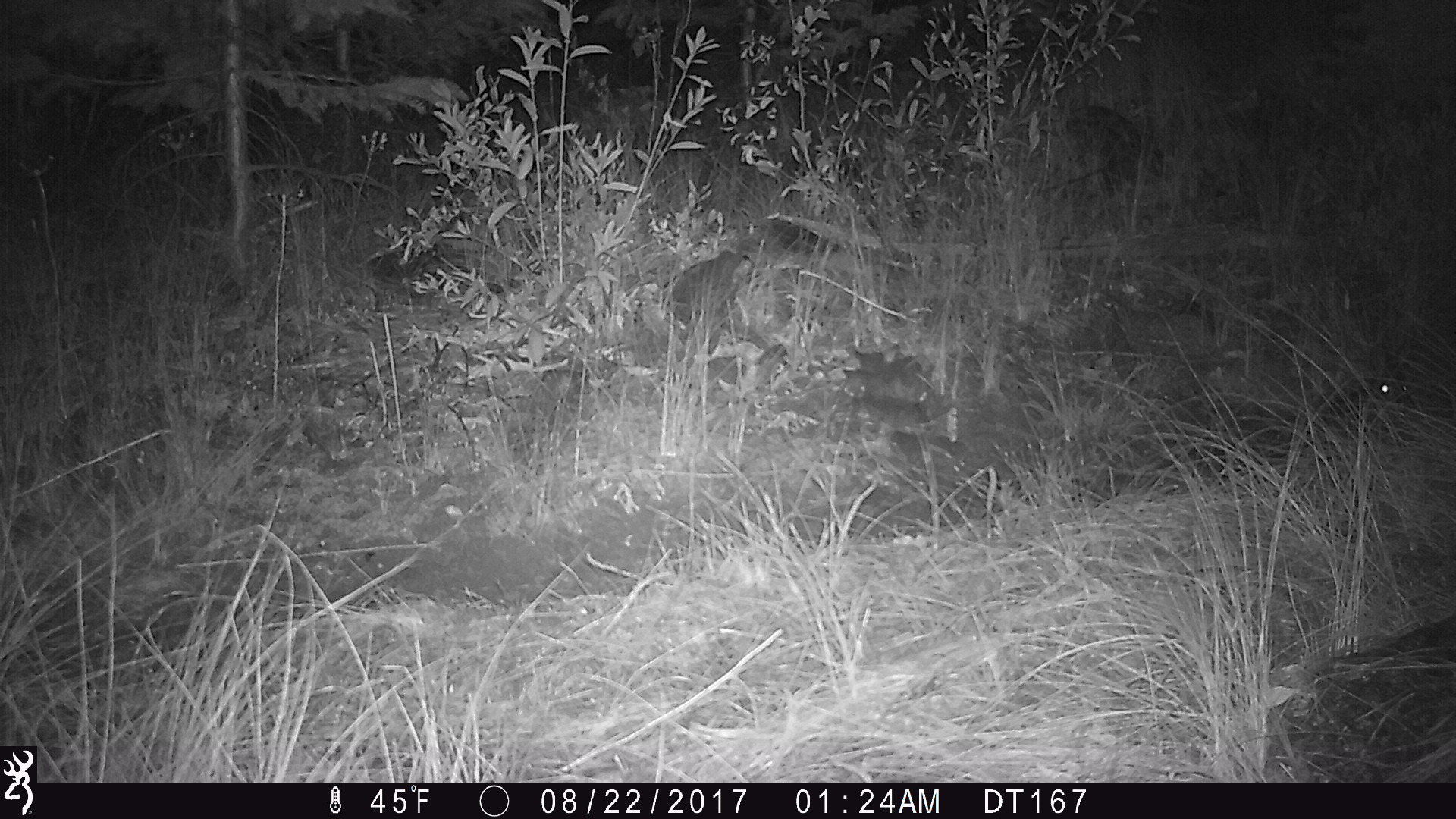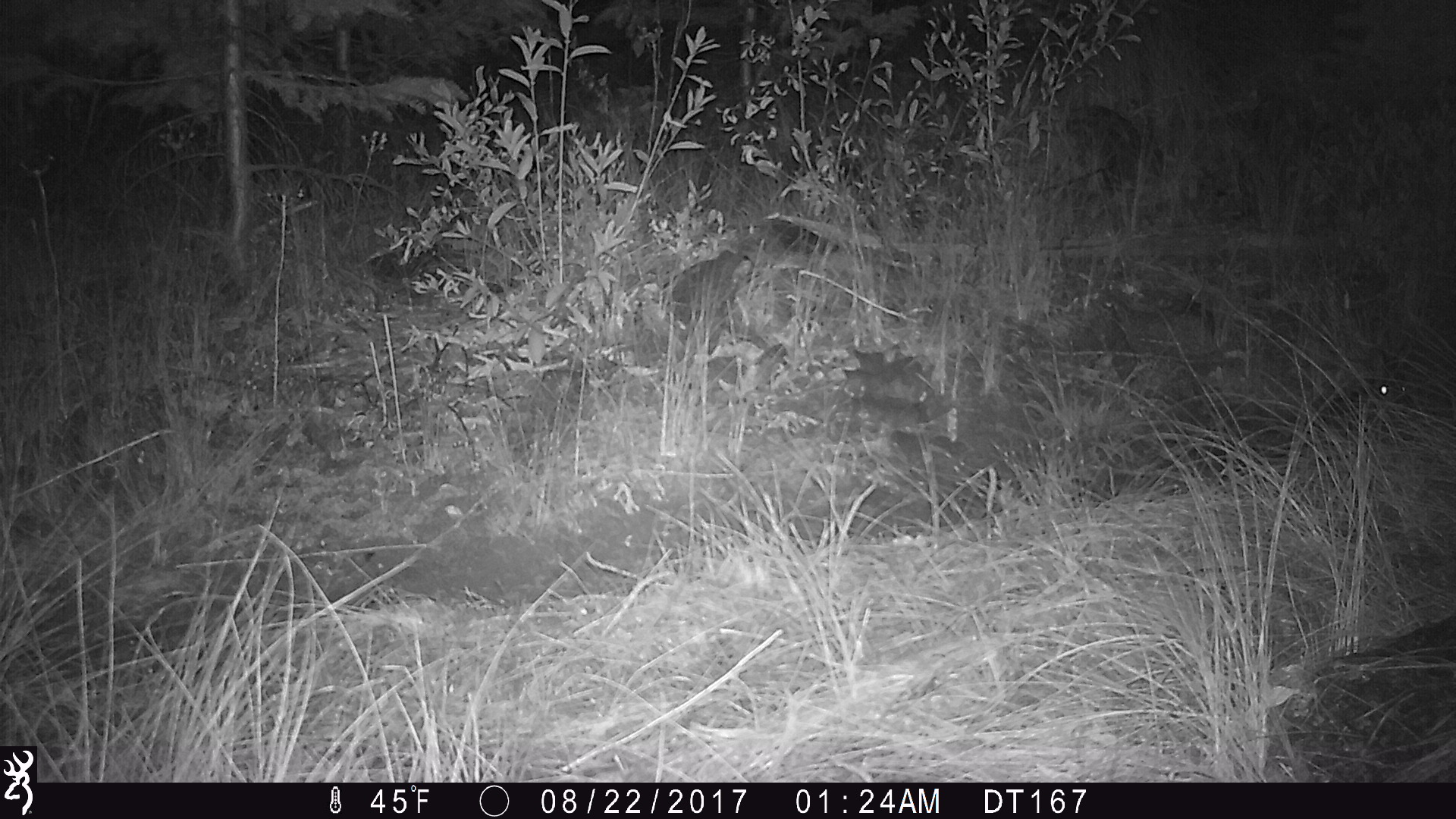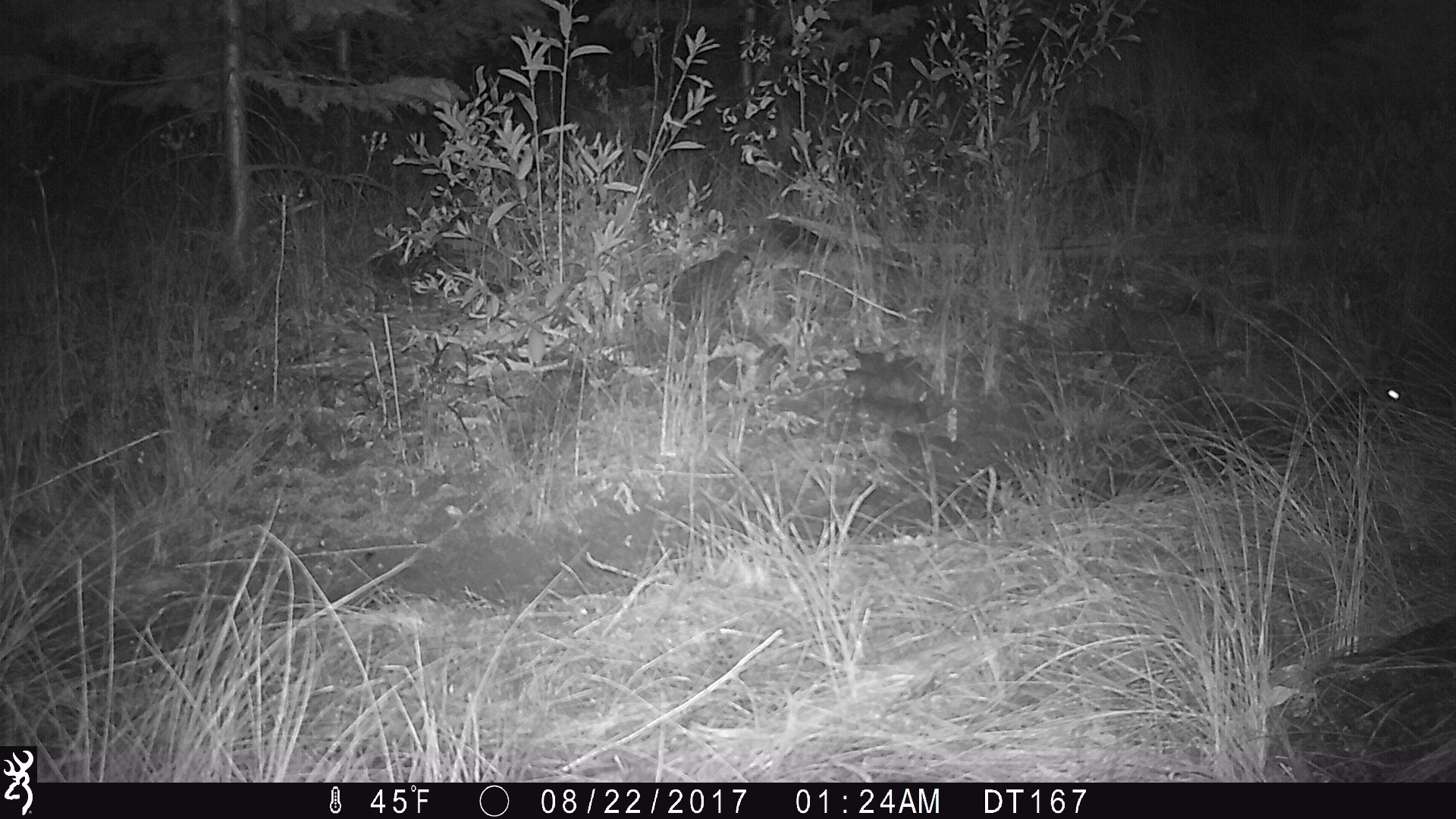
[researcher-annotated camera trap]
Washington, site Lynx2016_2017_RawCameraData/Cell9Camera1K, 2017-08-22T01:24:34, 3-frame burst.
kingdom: Animalia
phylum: Chordata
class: Mammalia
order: Lagomorpha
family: Leporidae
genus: Lepus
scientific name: Lepus americanus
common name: snowshoe hare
Lepus americanus (snowshoe hare). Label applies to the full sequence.